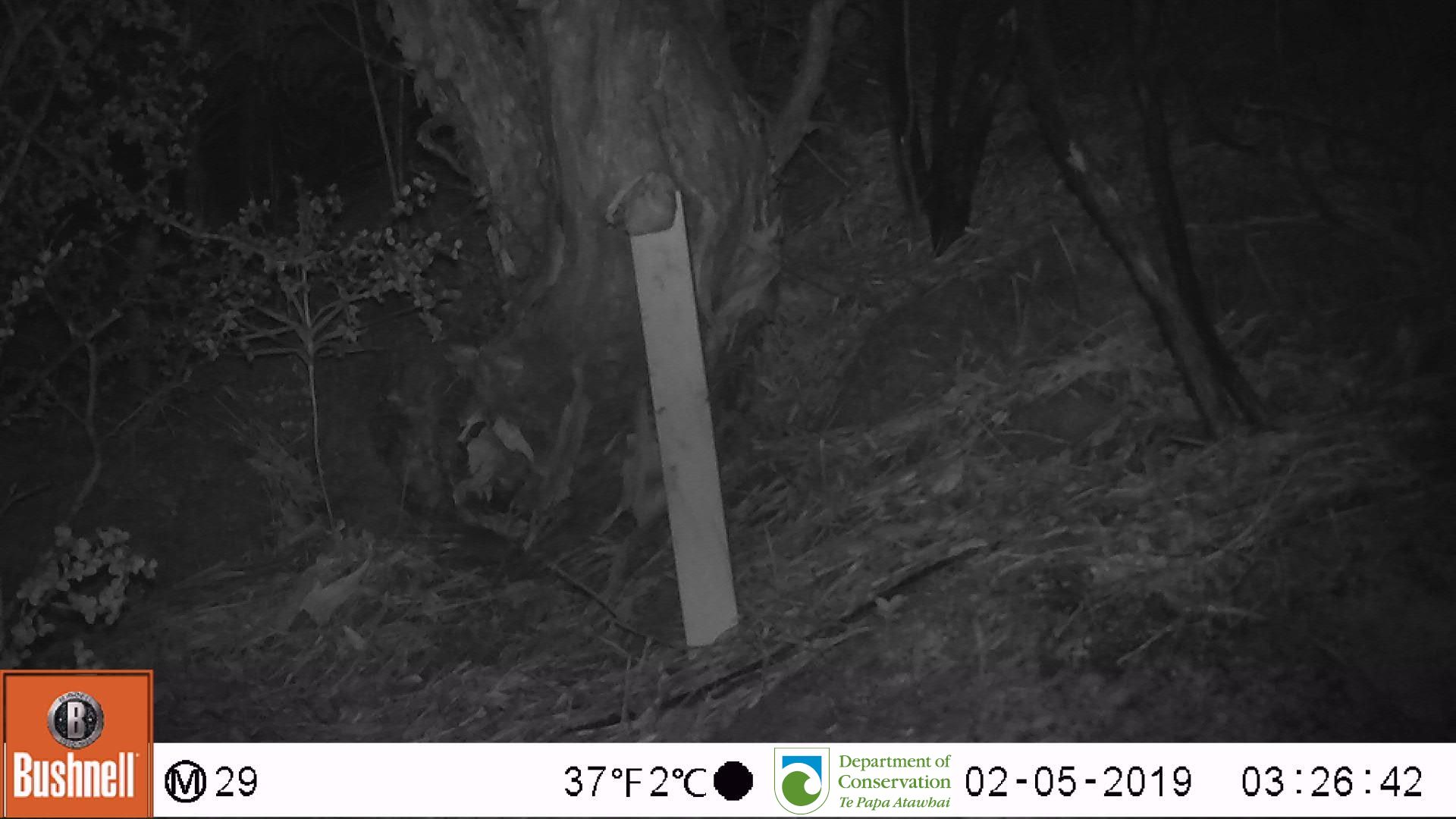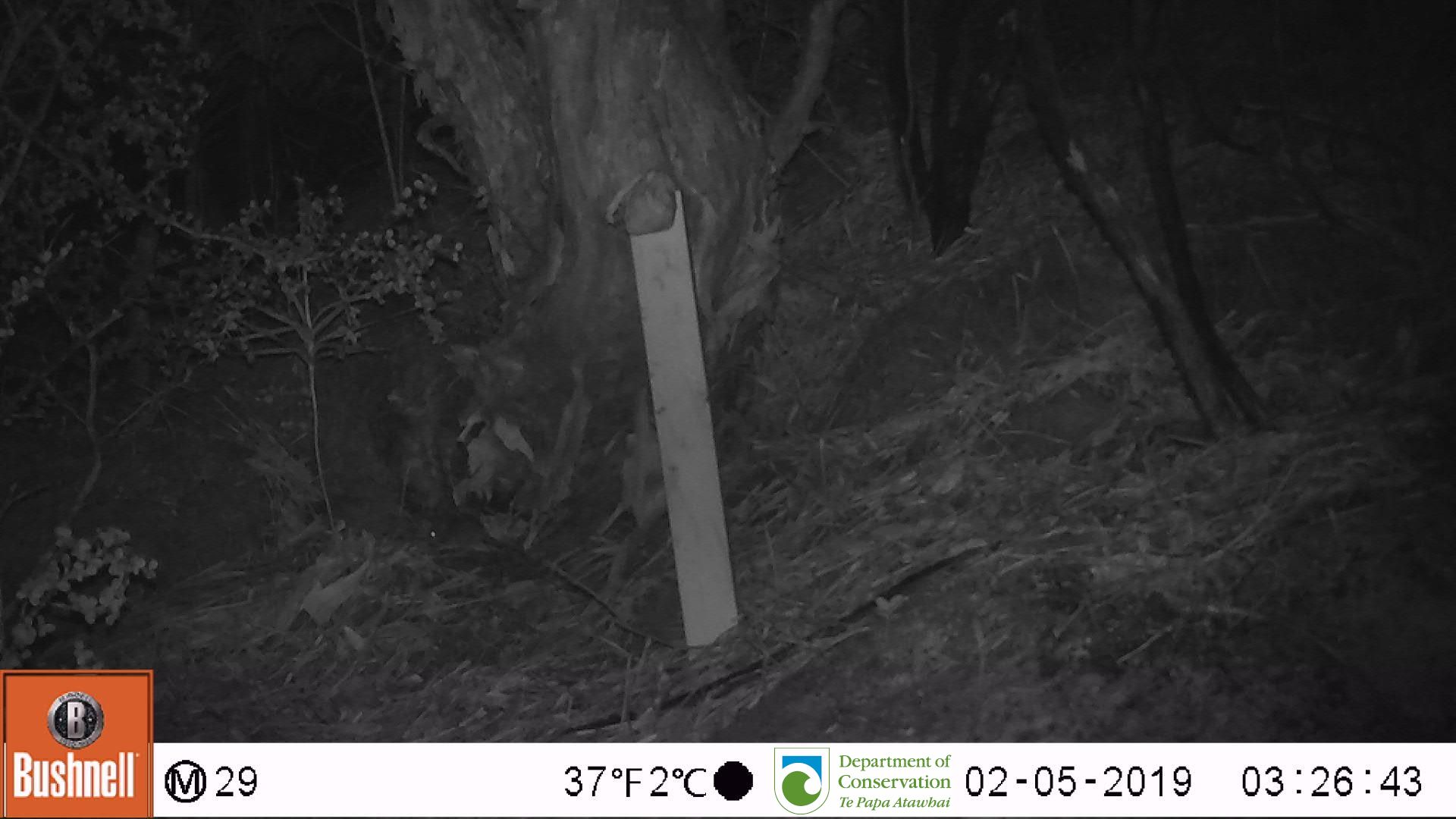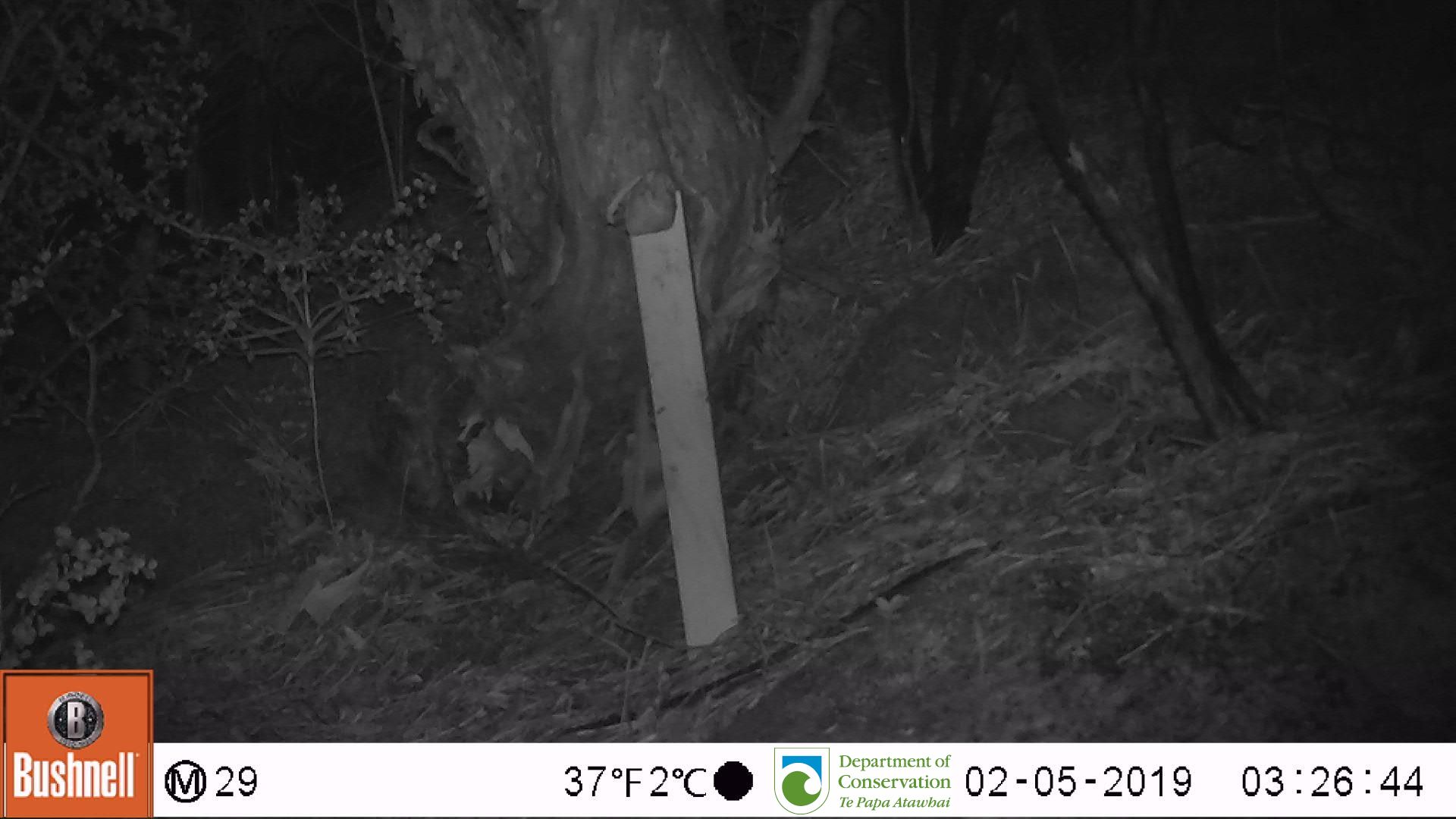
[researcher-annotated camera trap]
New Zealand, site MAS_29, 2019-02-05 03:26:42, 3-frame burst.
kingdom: Animalia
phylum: Chordata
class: Mammalia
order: Rodentia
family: Muridae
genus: Mus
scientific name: Mus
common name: mouse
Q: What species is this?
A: Mouse (Mus).